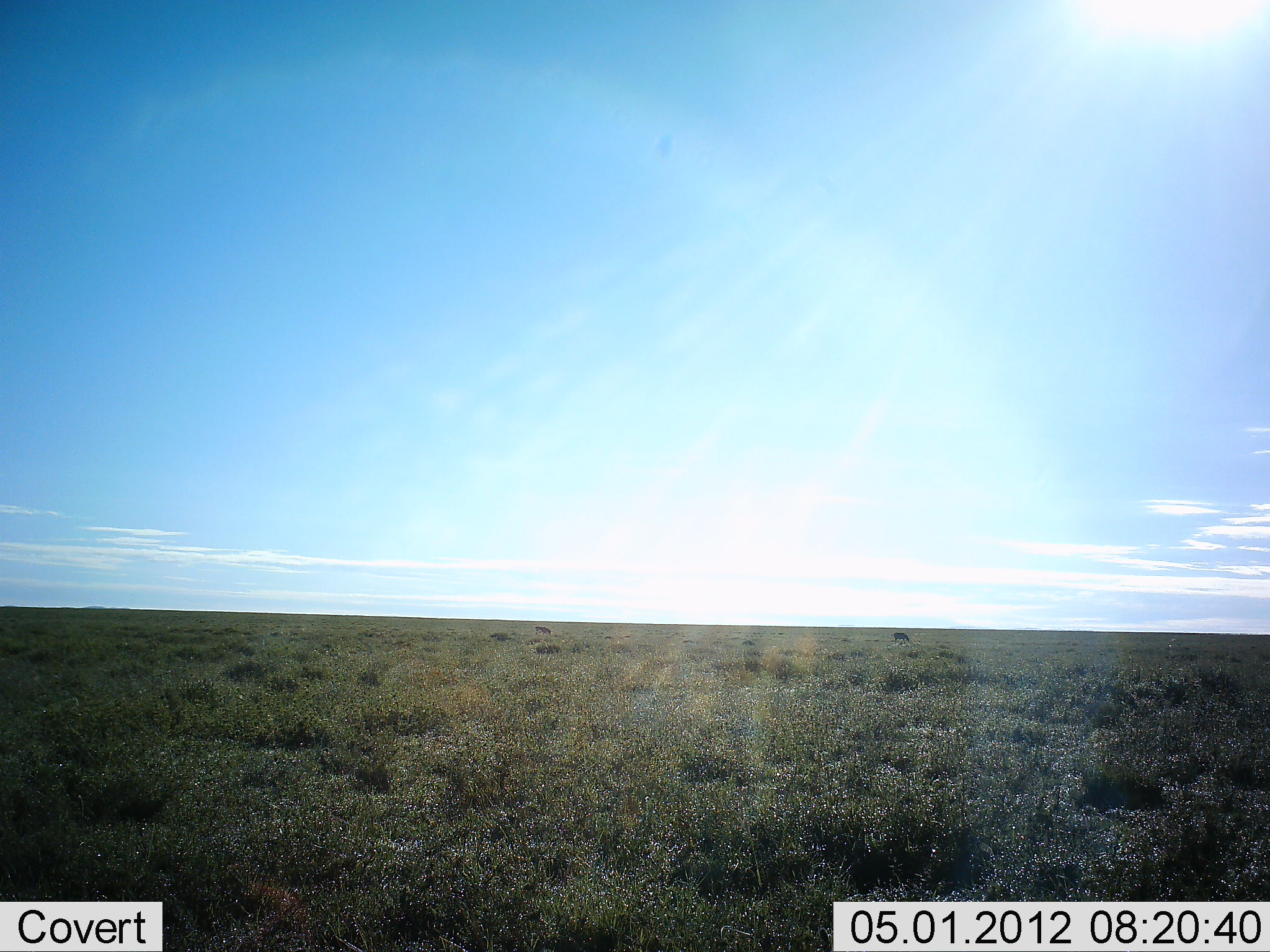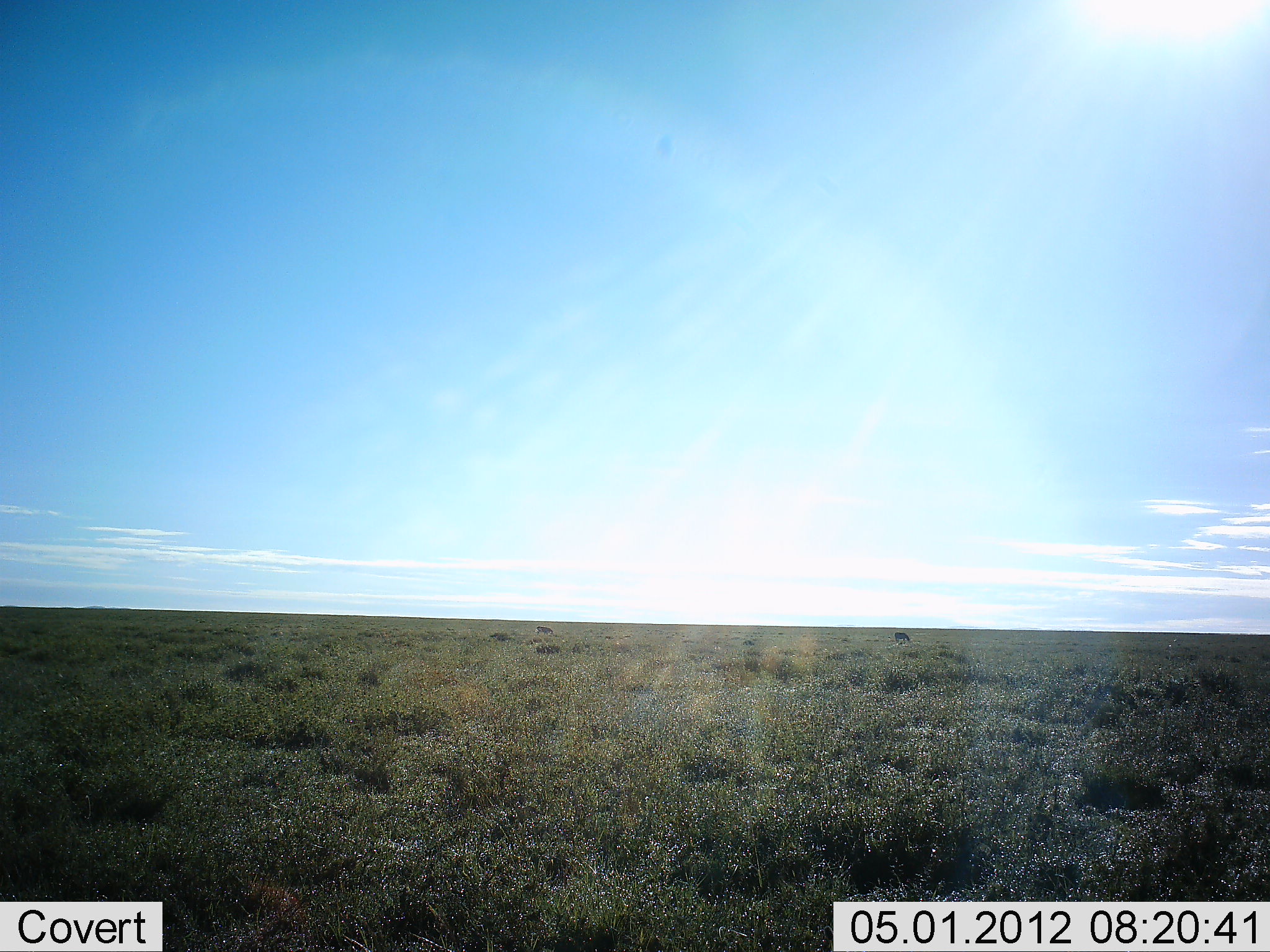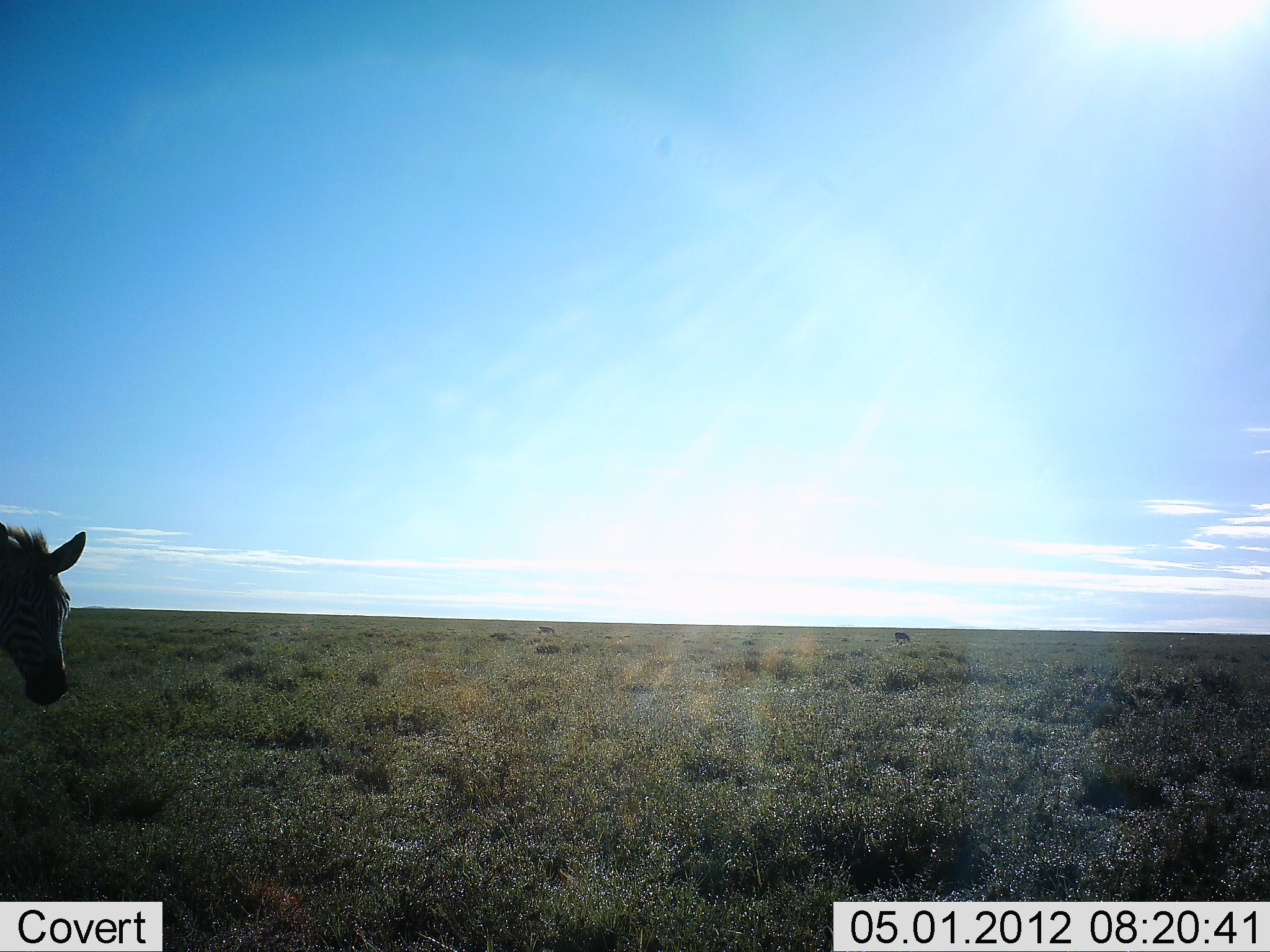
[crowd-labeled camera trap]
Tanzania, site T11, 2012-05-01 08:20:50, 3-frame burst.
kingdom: Animalia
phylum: Chordata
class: Mammalia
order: Perissodactyla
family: Equidae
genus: Equus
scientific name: Equus quagga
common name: plains zebra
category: zebra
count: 1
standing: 0%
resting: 0%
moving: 100%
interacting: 0%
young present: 0%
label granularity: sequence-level